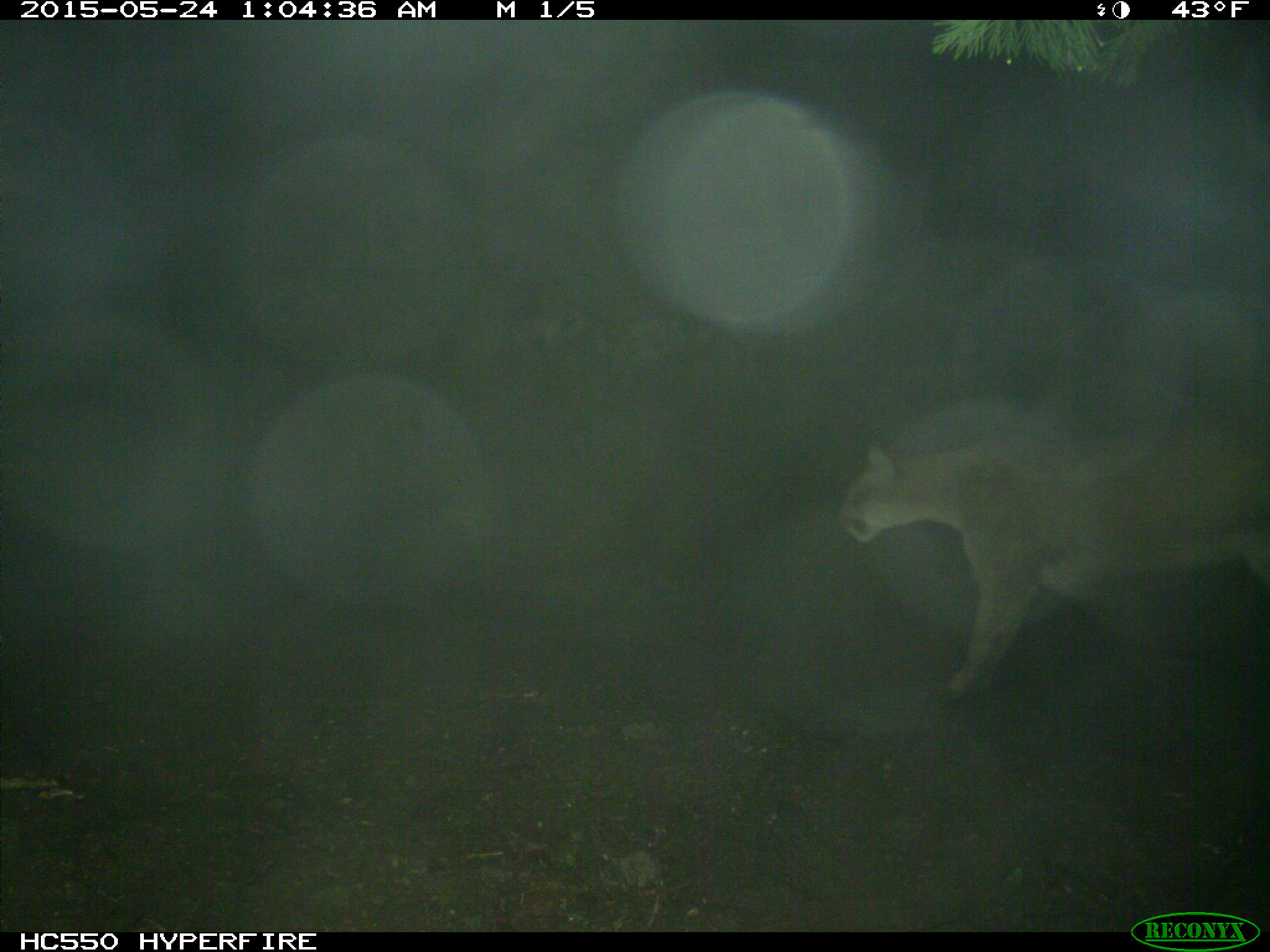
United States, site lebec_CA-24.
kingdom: Animalia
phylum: Chordata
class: Mammalia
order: Carnivora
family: Felidae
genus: Puma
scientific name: Puma concolor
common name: mountain lion